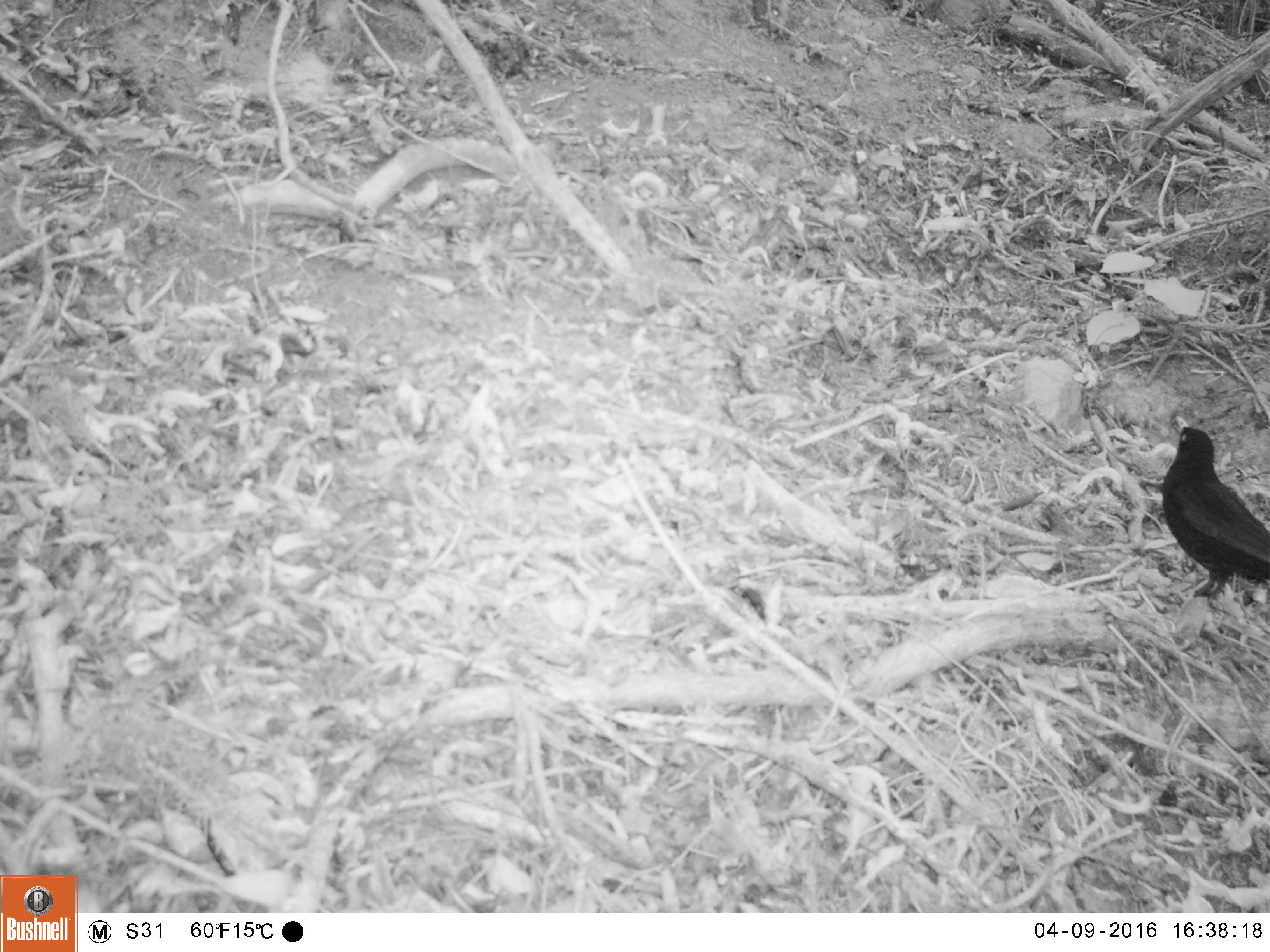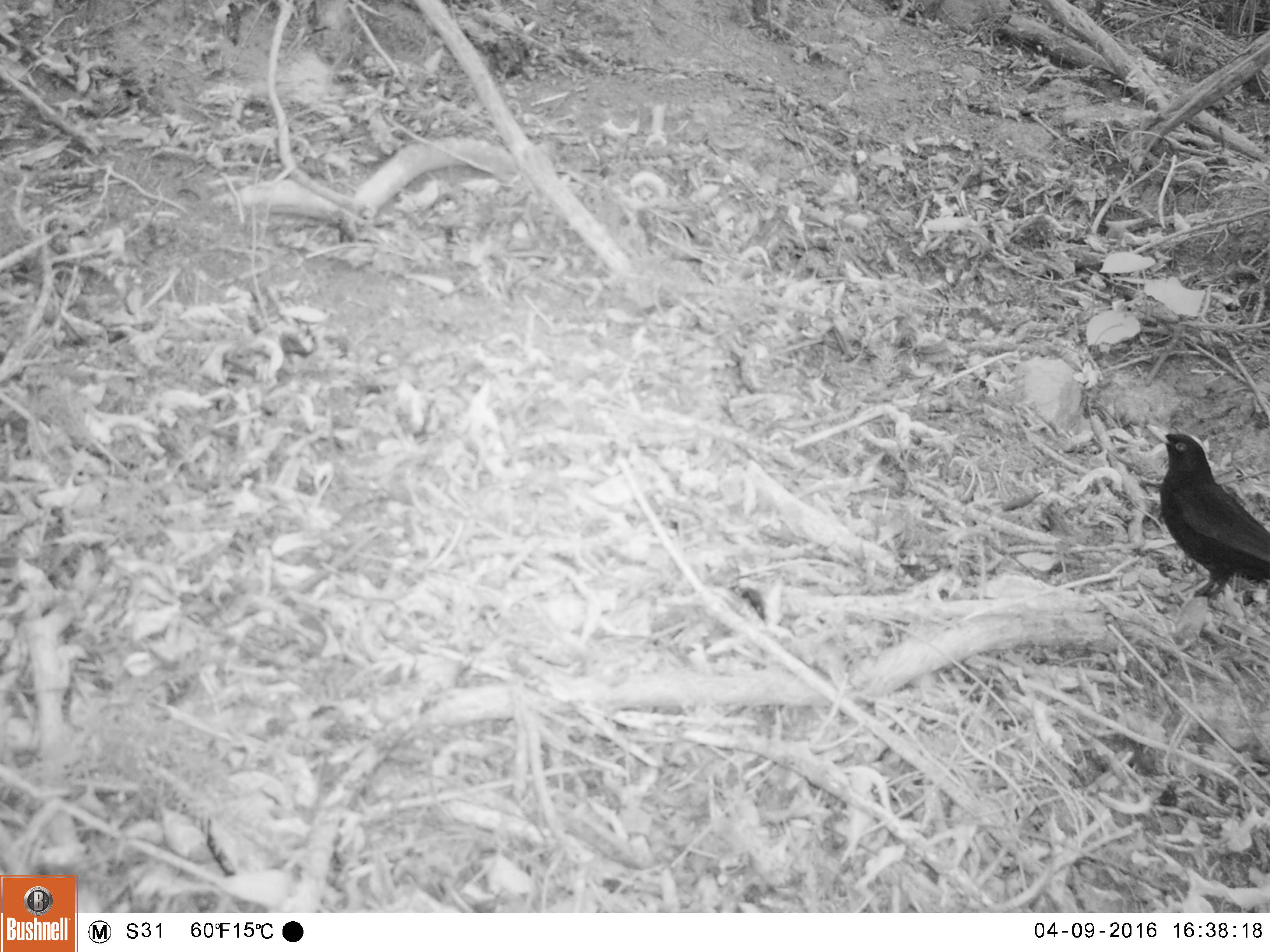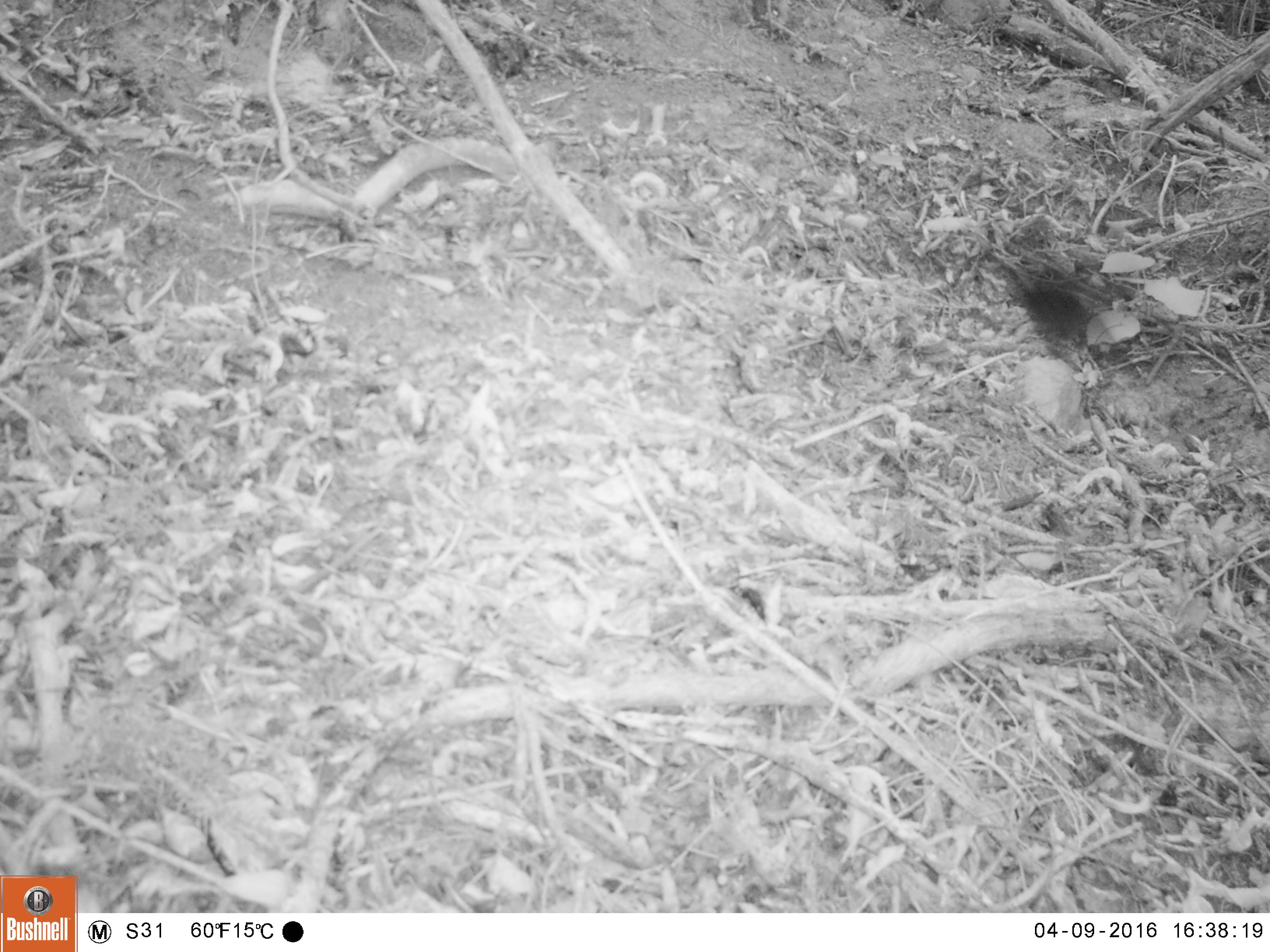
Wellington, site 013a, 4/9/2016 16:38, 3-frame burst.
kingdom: Animalia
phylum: Chordata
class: Aves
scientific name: Aves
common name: bird